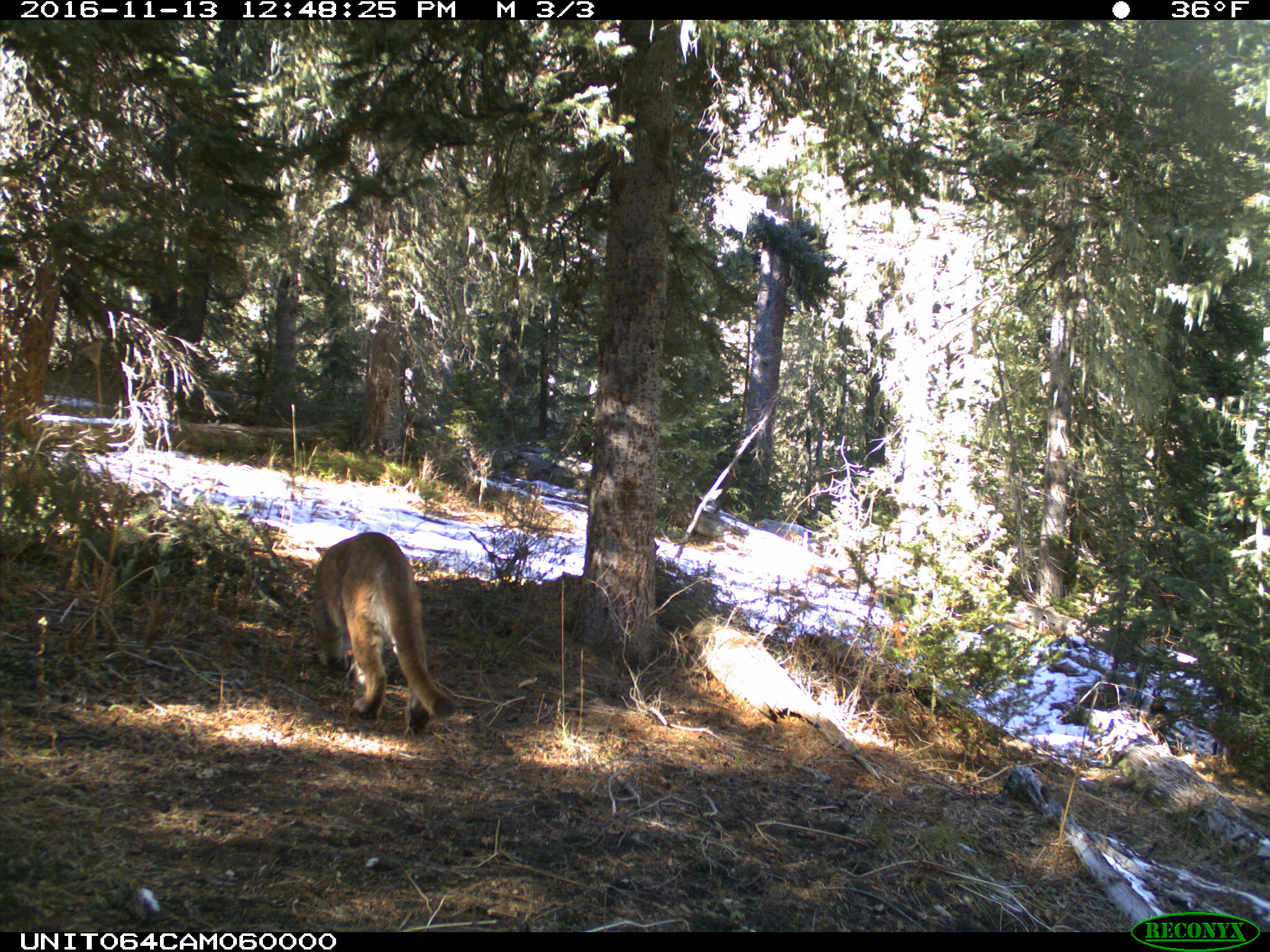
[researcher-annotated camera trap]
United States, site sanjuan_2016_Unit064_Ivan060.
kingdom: Animalia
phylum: Chordata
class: Mammalia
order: Carnivora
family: Felidae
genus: Puma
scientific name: Puma concolor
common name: mountain lion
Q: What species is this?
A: Puma concolor (mountain lion).